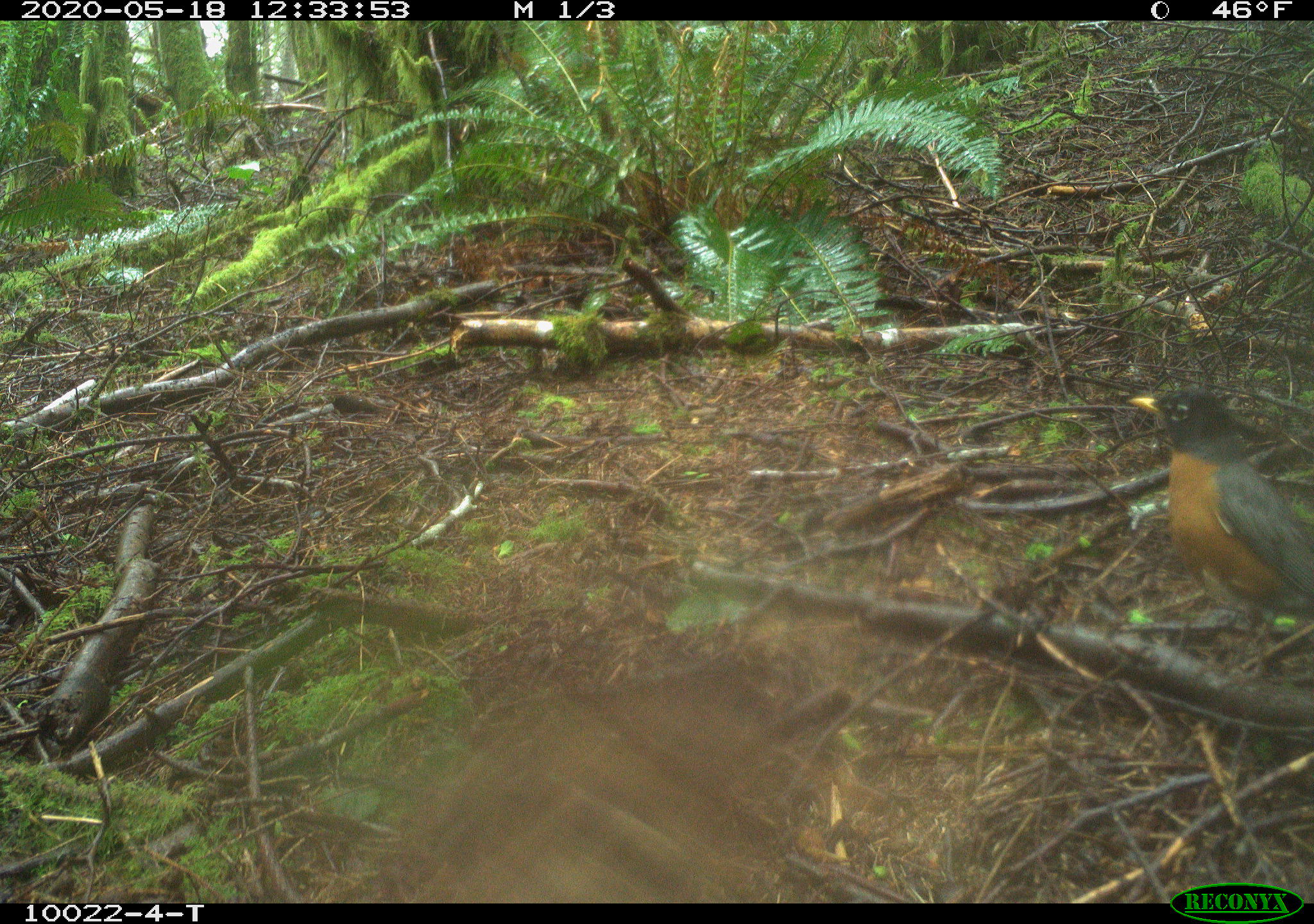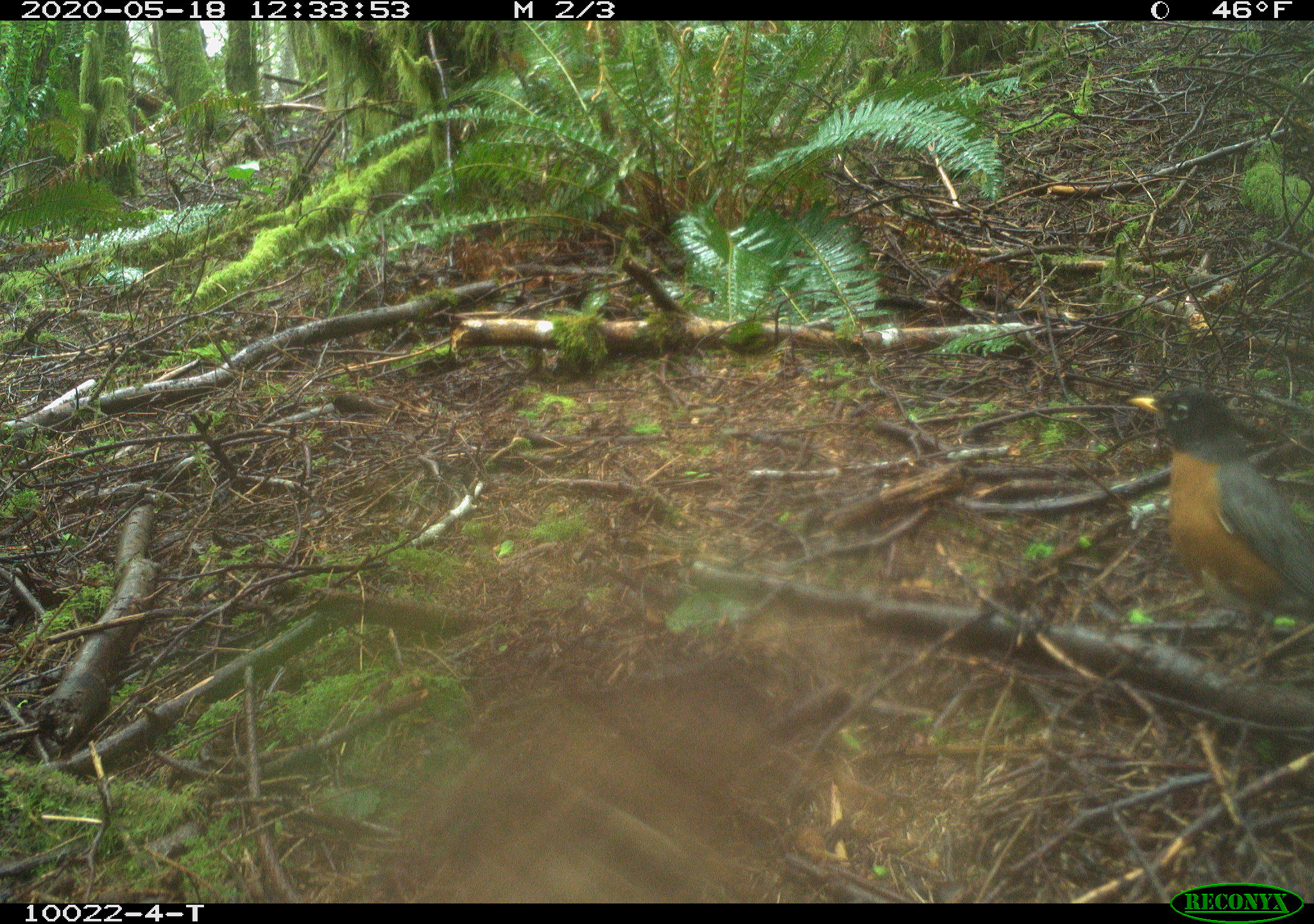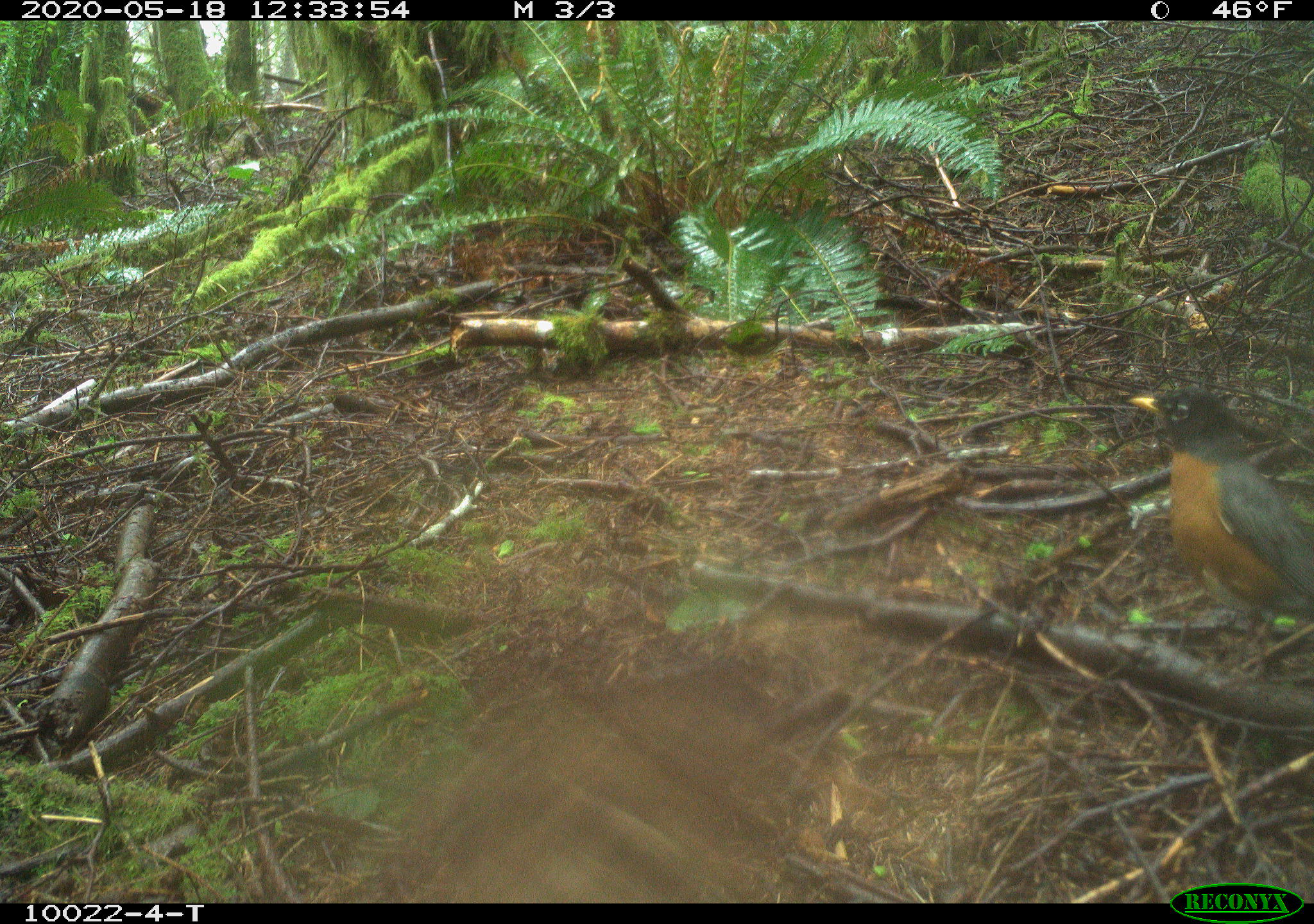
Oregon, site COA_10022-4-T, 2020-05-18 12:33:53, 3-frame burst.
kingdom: Animalia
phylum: Chordata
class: Aves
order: Passeriformes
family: Turdidae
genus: Turdus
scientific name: Turdus migratorius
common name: american robin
American robin (Turdus migratorius).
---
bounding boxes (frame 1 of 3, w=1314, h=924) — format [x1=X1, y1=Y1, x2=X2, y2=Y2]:
american robin: [x1=1105, y1=362, x2=1306, y2=646]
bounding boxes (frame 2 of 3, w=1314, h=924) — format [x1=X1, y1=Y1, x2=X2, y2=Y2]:
american robin: [x1=1098, y1=374, x2=1306, y2=669]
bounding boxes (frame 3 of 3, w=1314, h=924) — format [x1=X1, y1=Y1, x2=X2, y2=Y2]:
american robin: [x1=1113, y1=374, x2=1306, y2=671]